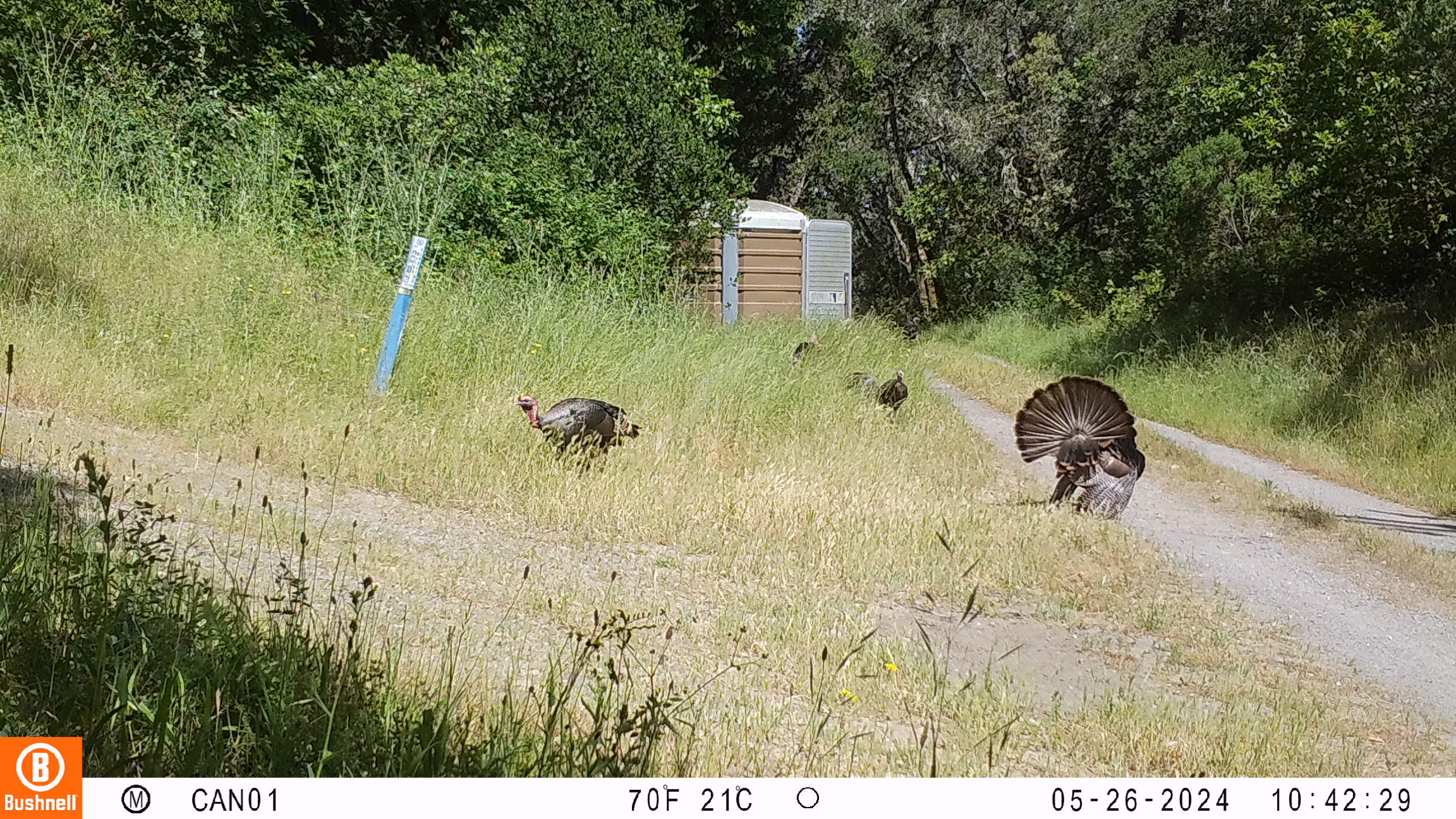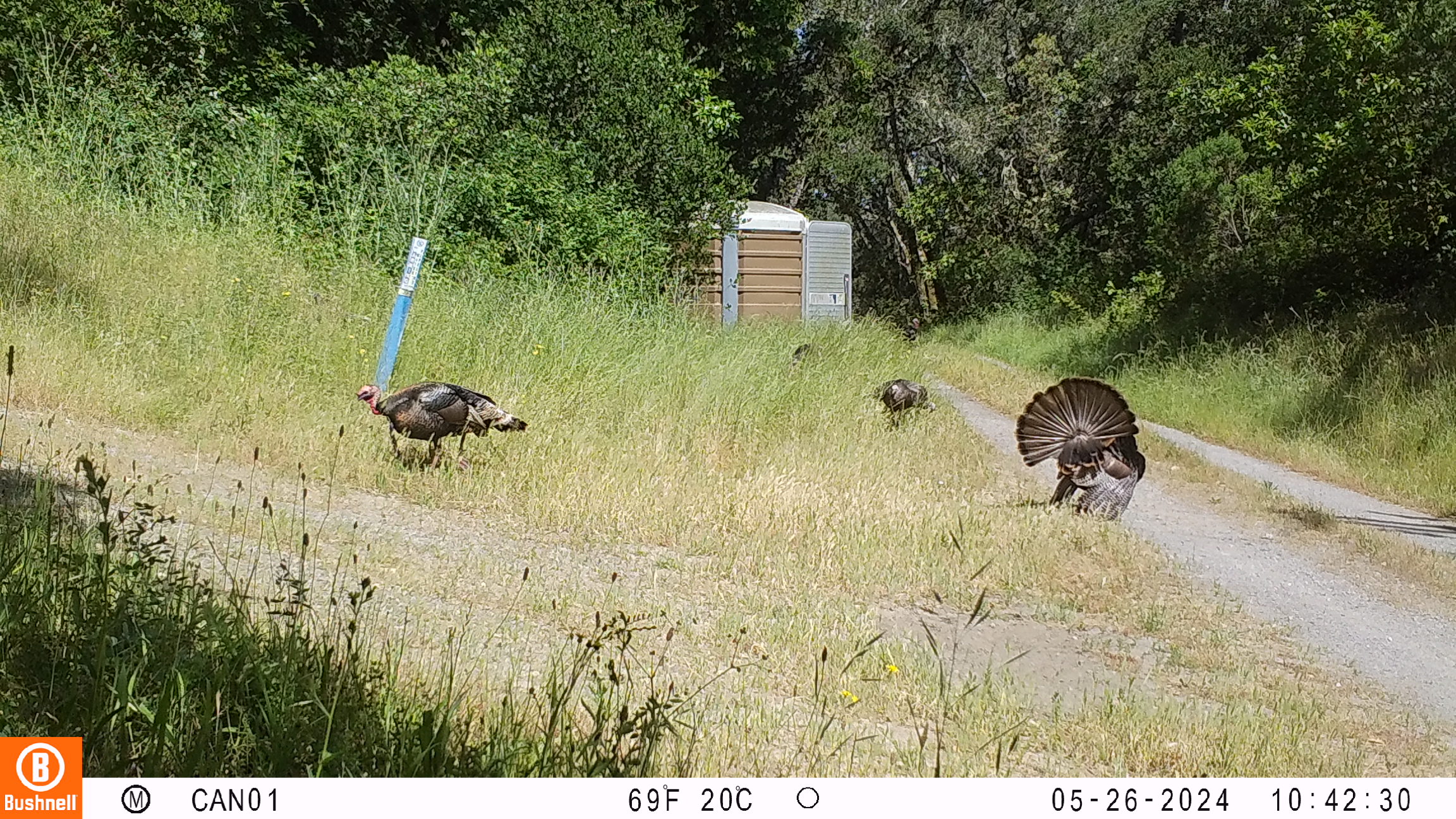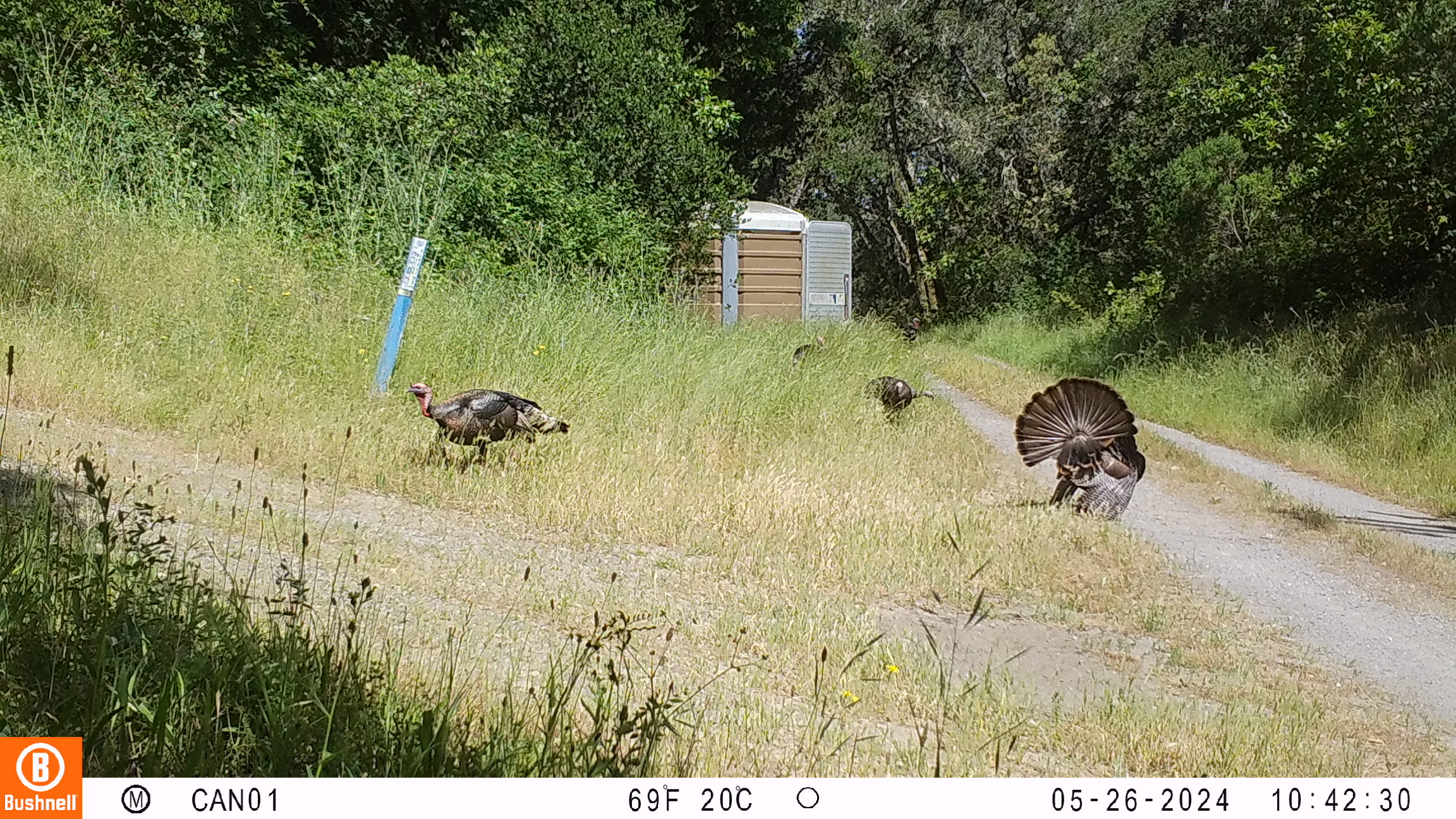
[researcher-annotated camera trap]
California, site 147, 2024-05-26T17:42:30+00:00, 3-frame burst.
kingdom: Animalia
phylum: Chordata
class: Aves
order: Galliformes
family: Phasianidae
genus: Meleagris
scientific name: Meleagris gallopavo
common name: turkey